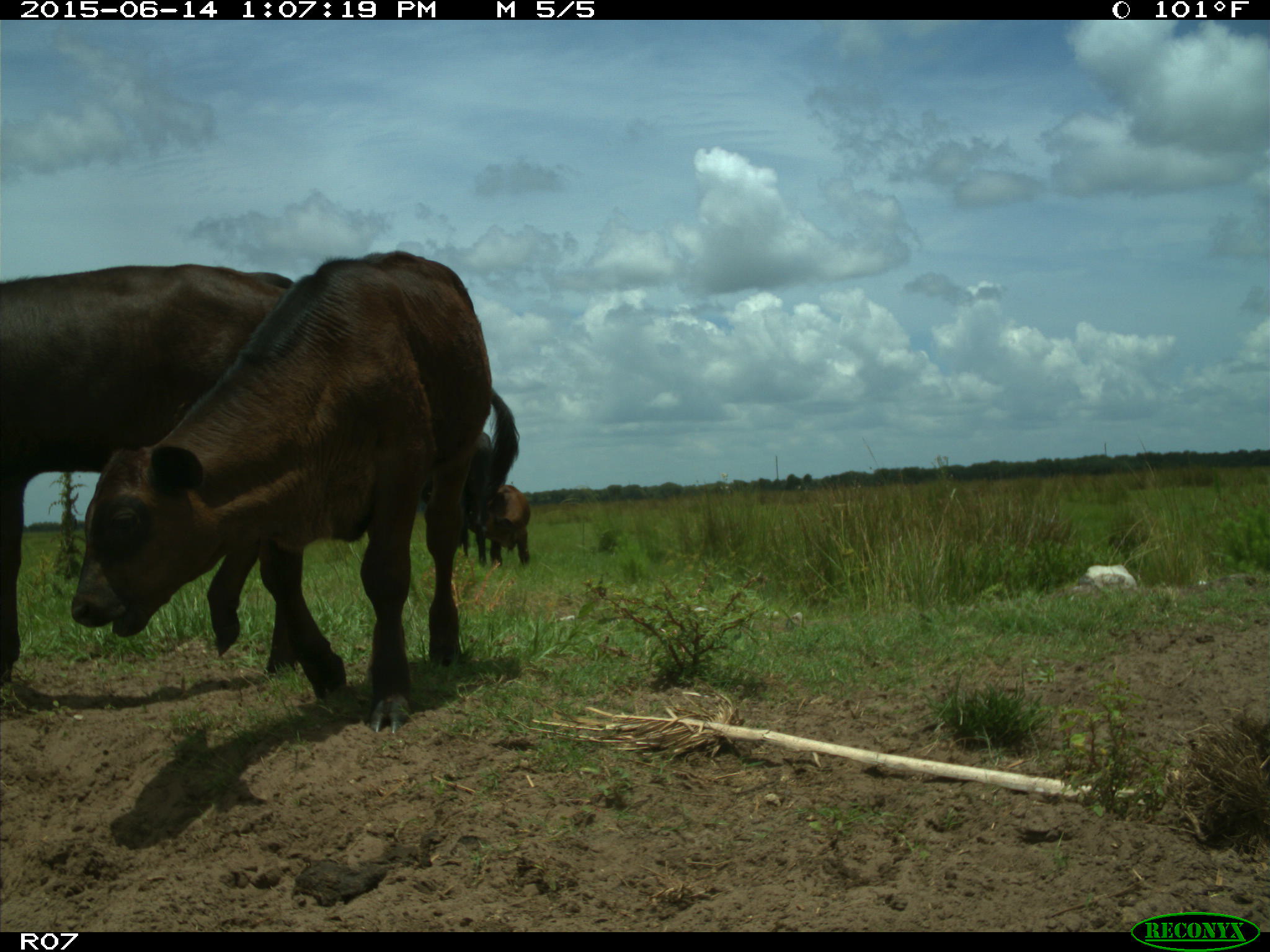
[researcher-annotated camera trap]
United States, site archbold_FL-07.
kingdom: Animalia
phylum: Chordata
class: Mammalia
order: Artiodactyla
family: Bovidae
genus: Bos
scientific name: Bos taurus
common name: domestic cow